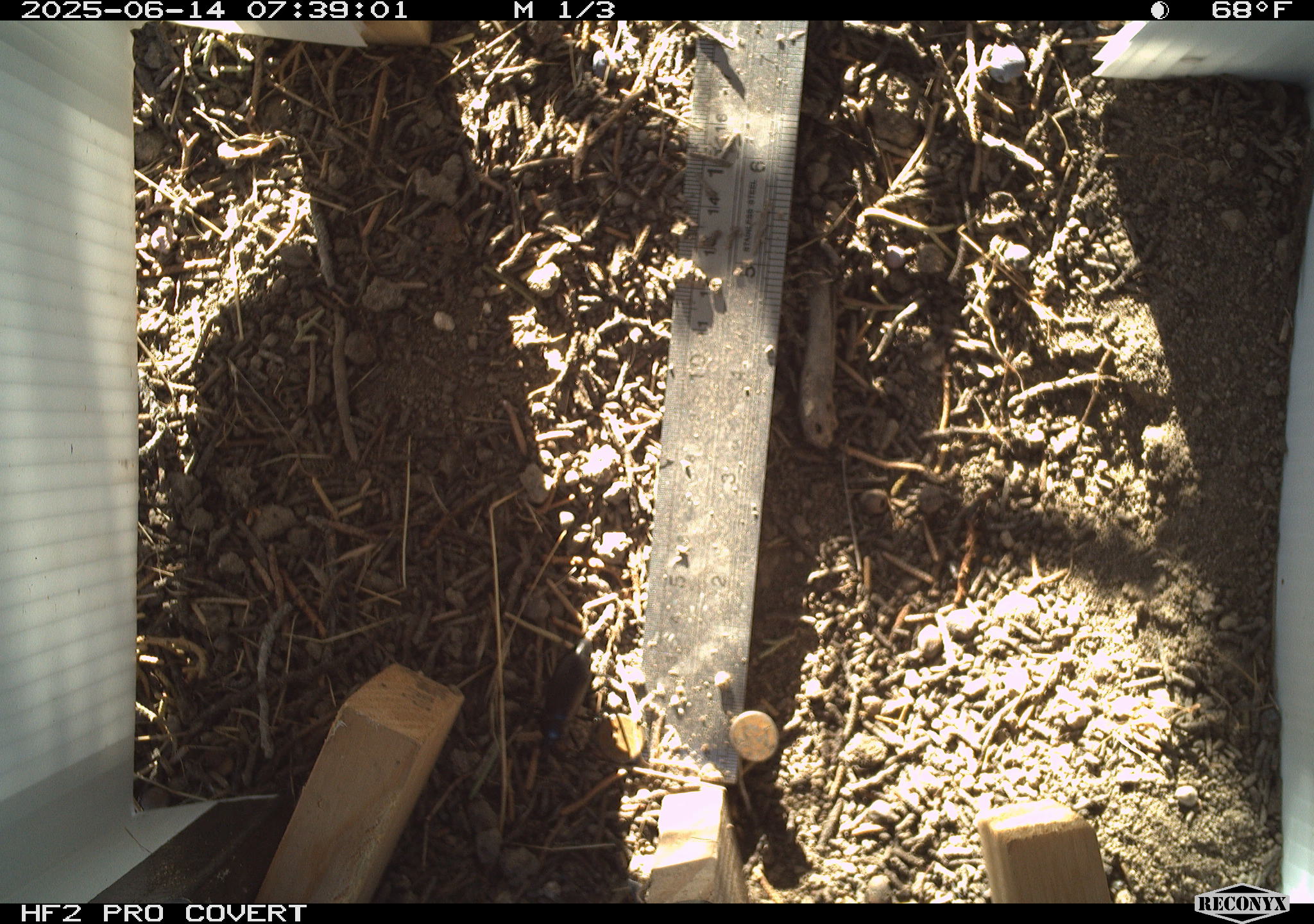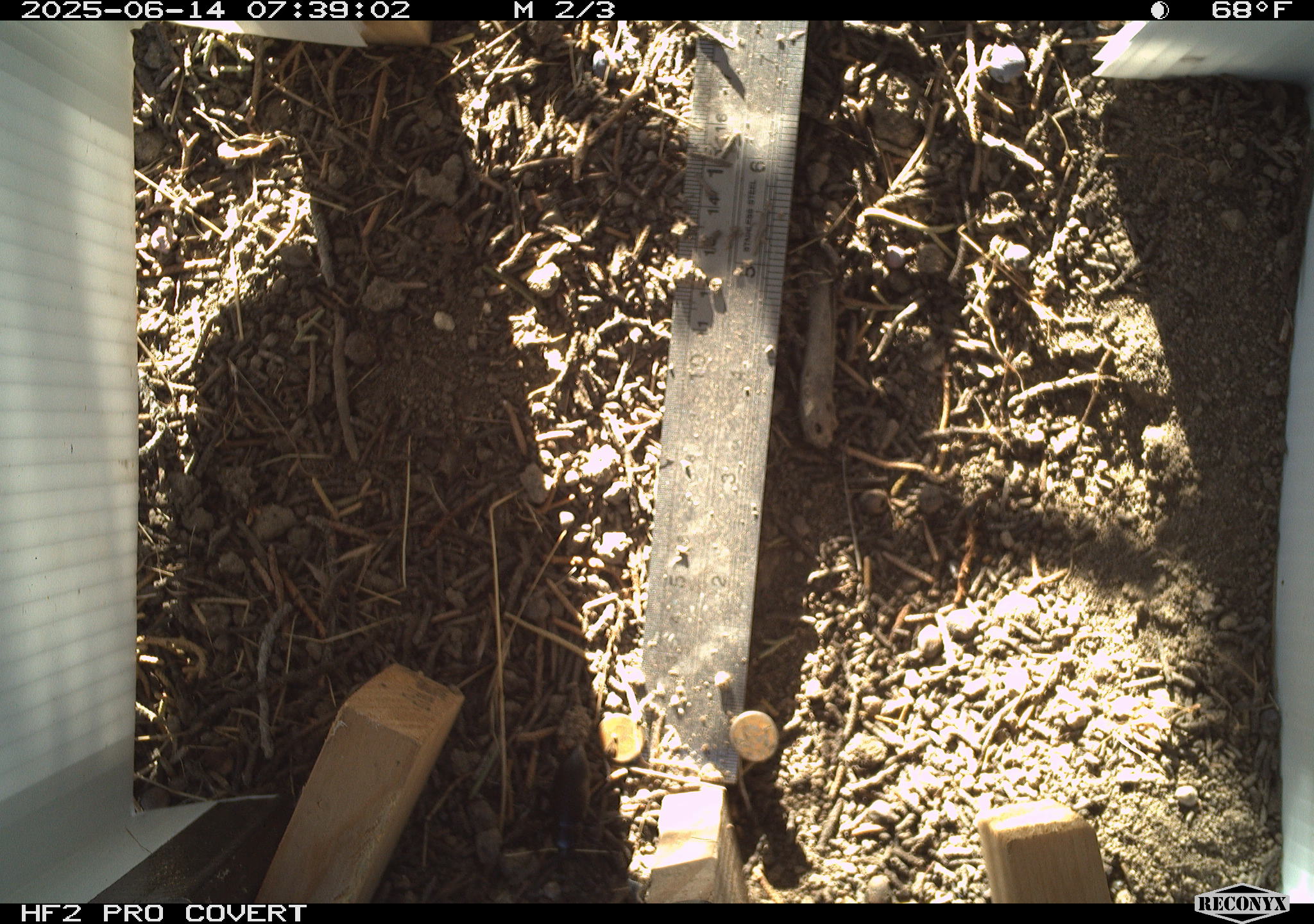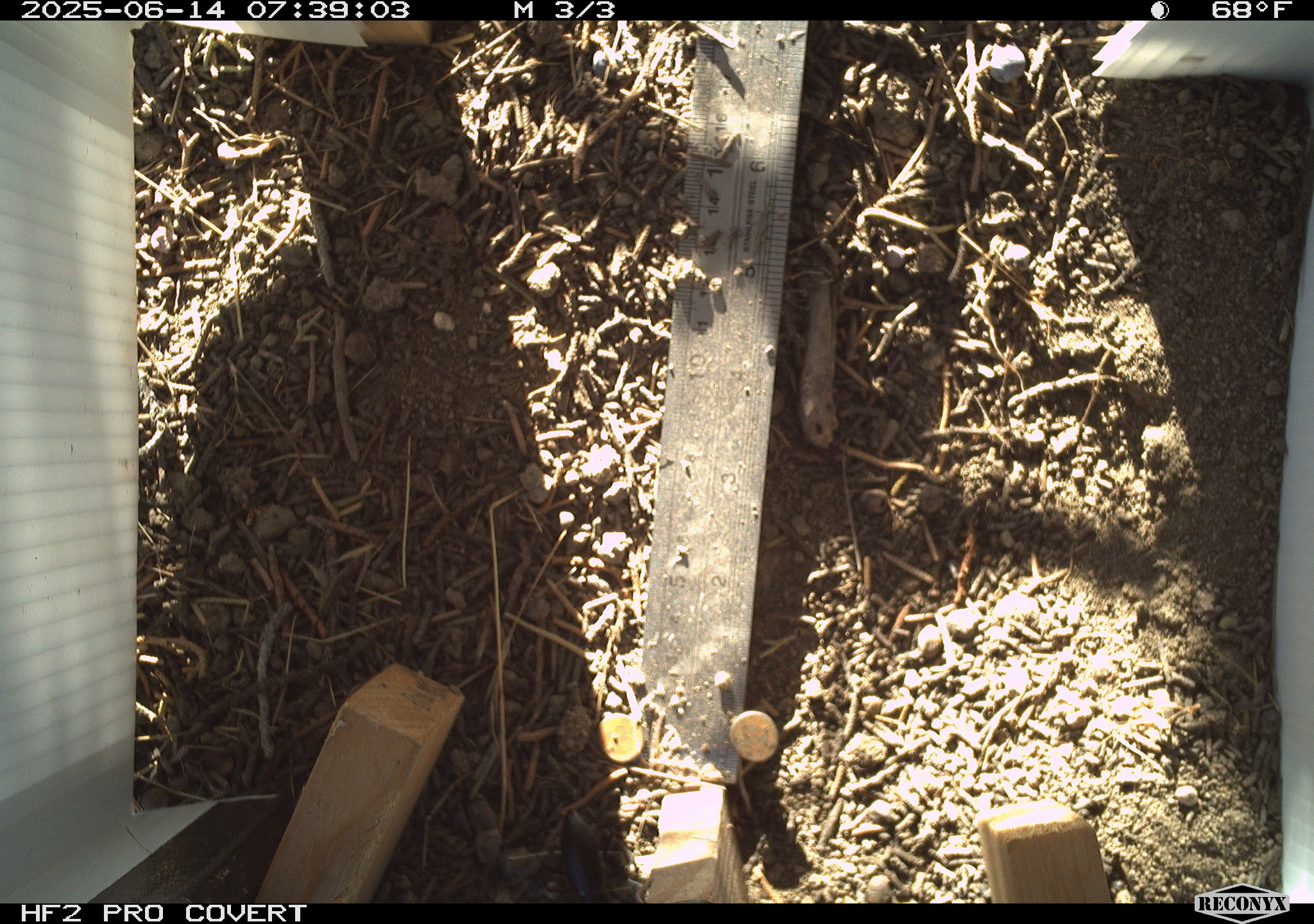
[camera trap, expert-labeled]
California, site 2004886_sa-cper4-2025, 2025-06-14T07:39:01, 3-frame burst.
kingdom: Animalia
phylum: Arthropoda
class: Insecta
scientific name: Insecta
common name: insect